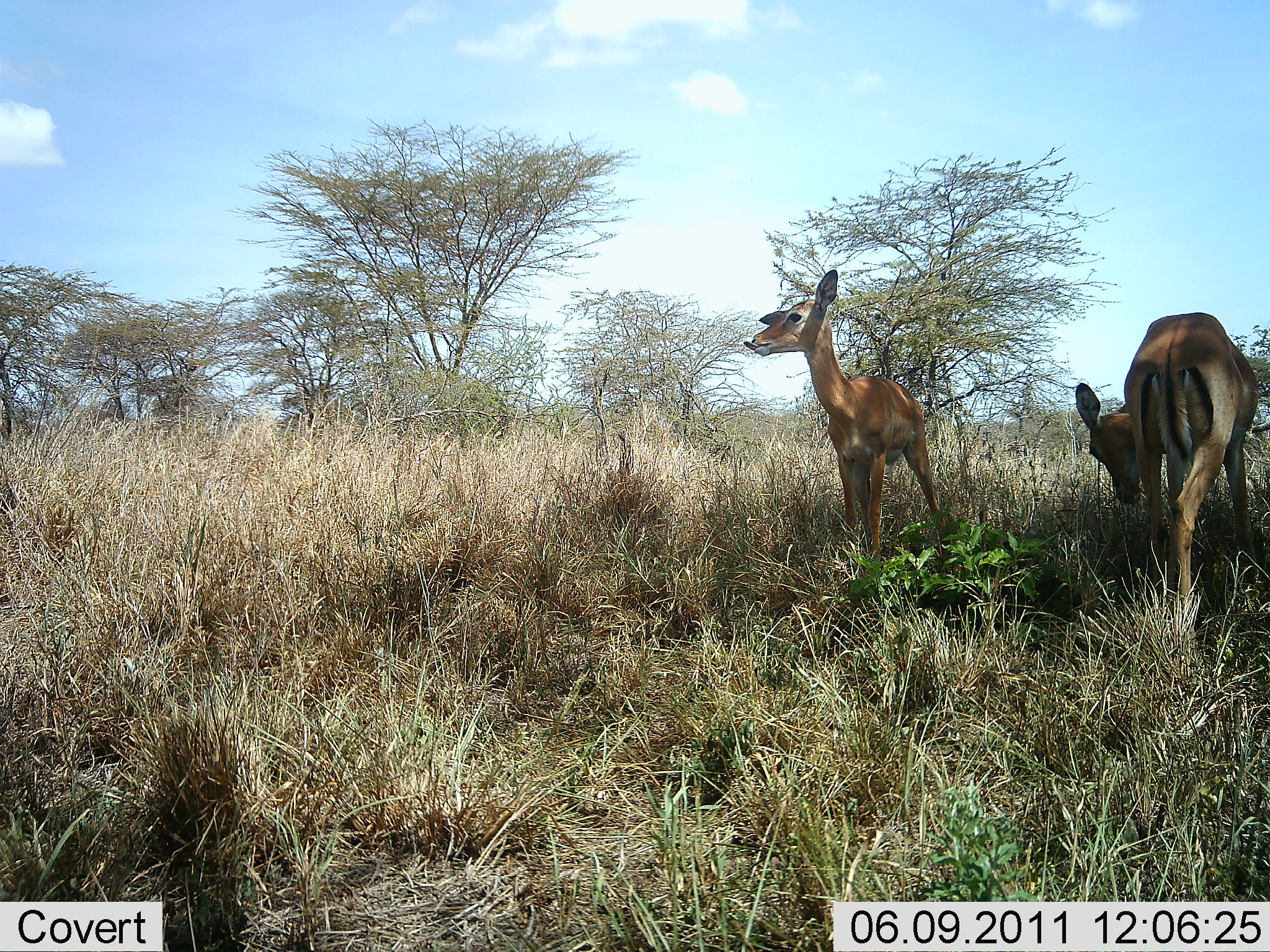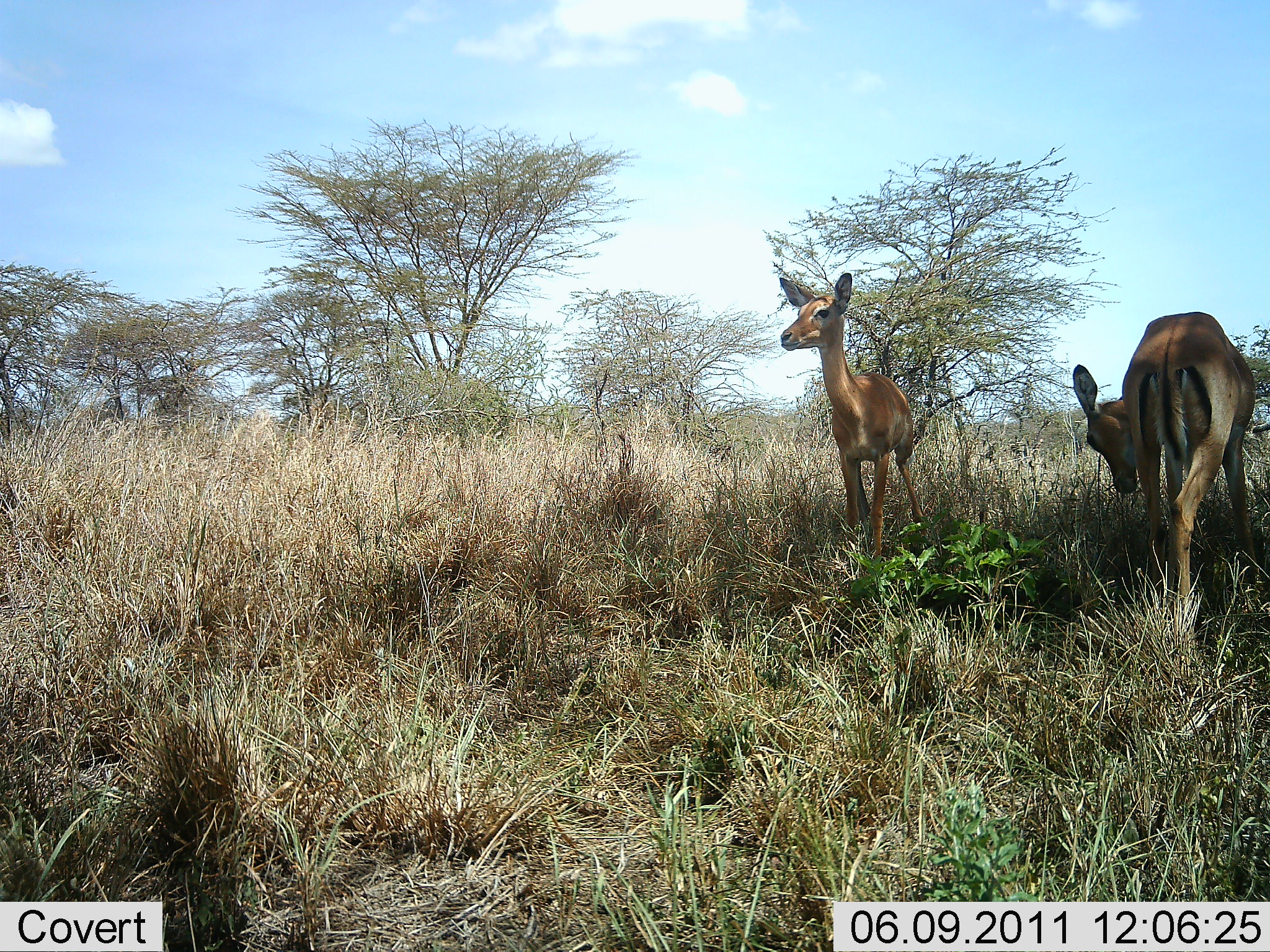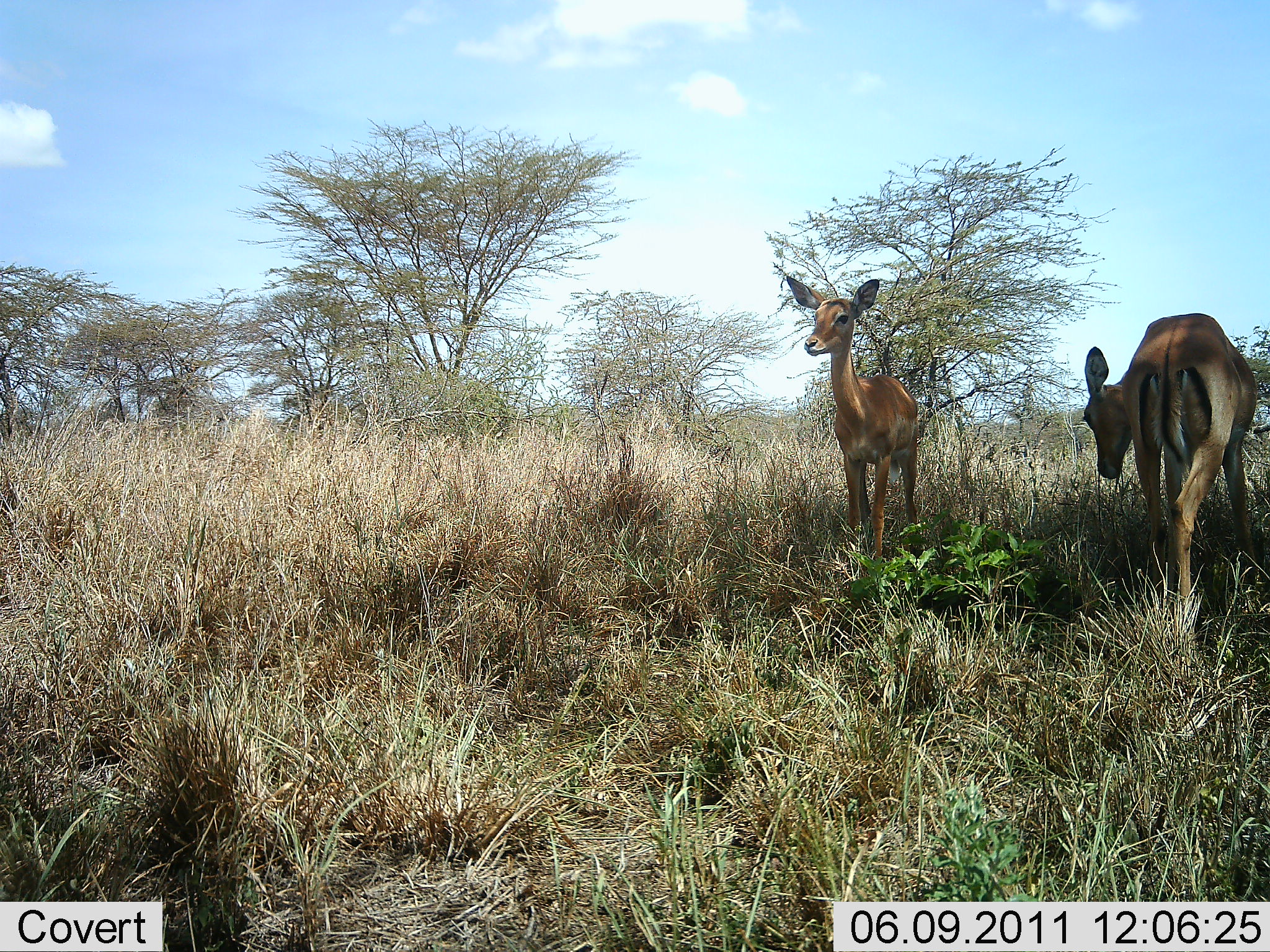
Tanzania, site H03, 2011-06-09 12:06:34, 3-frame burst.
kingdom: Animalia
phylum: Chordata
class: Mammalia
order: Artiodactyla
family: Bovidae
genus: Aepyceros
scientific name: Aepyceros melampus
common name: impala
Impala (Aepyceros melampus), count 2. Behavior (volunteer vote fractions): standing 85%, resting 0%, moving 15%, interacting 0%. Young present (vote fraction): 15%. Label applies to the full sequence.